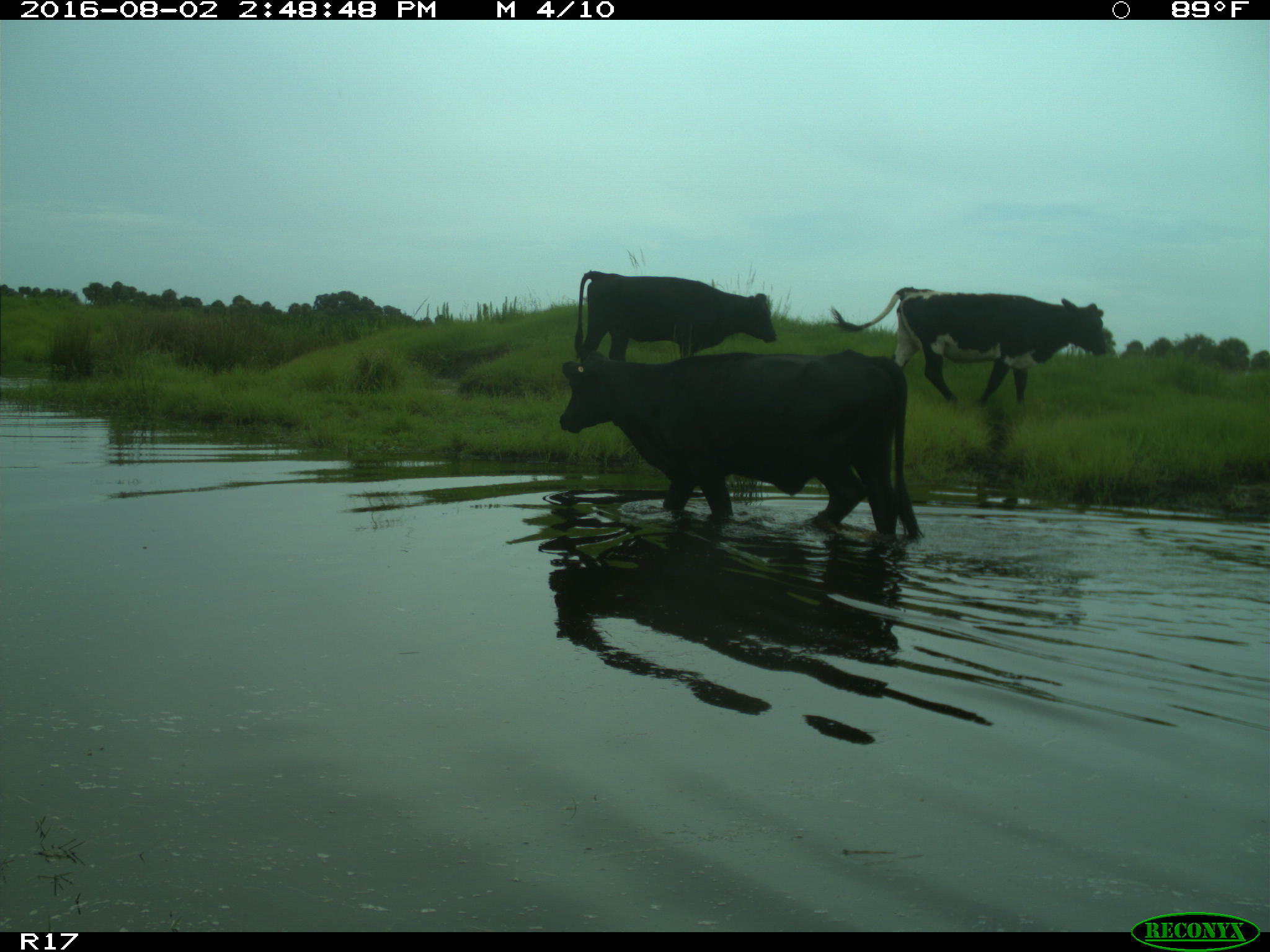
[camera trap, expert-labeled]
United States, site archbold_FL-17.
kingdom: Animalia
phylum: Chordata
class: Mammalia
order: Artiodactyla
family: Bovidae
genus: Bos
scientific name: Bos taurus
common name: domestic cow